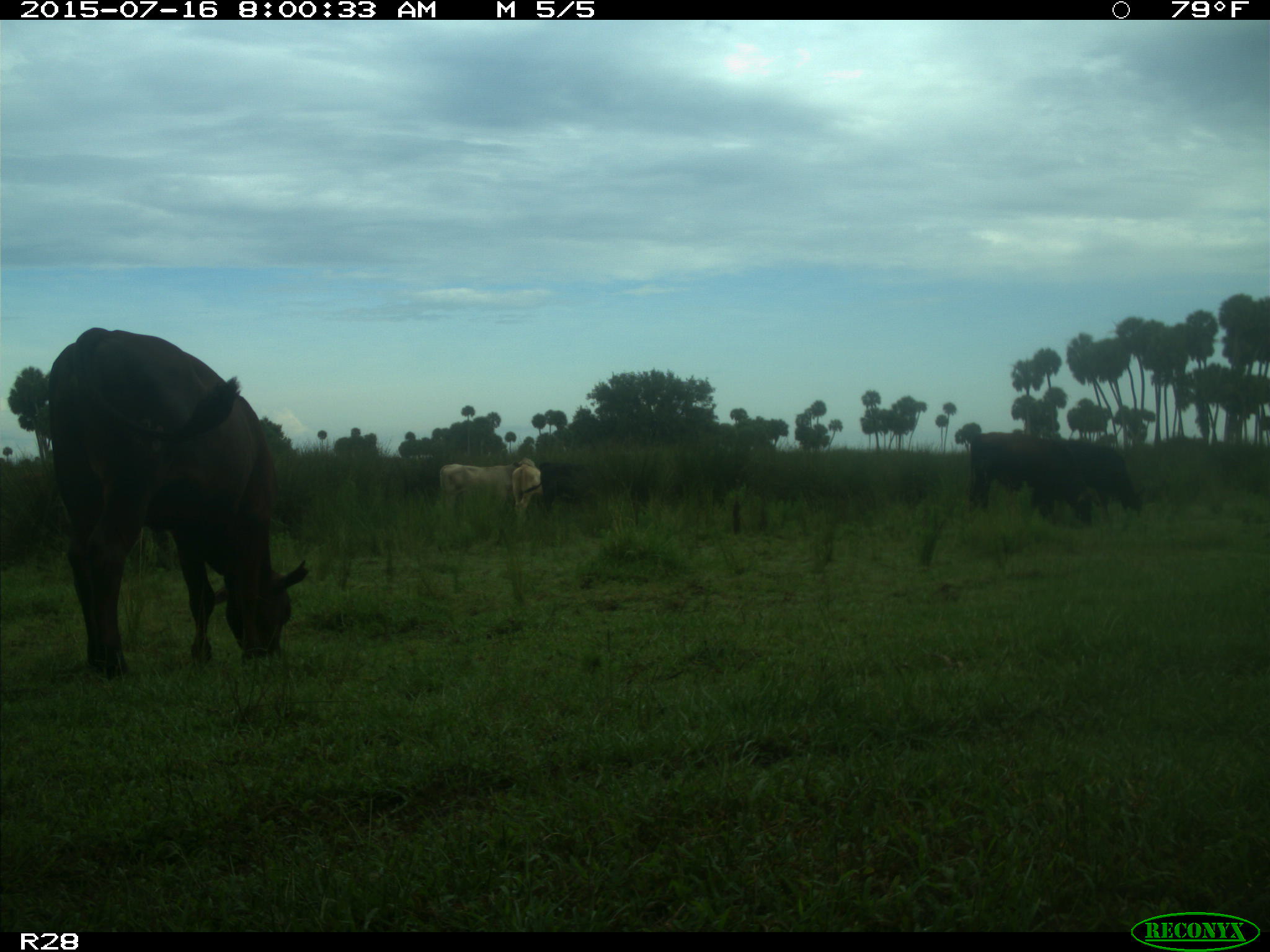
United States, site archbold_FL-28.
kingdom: Animalia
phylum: Chordata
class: Mammalia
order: Artiodactyla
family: Bovidae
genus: Bos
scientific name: Bos taurus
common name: domestic cow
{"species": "Bos taurus (domestic cow)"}